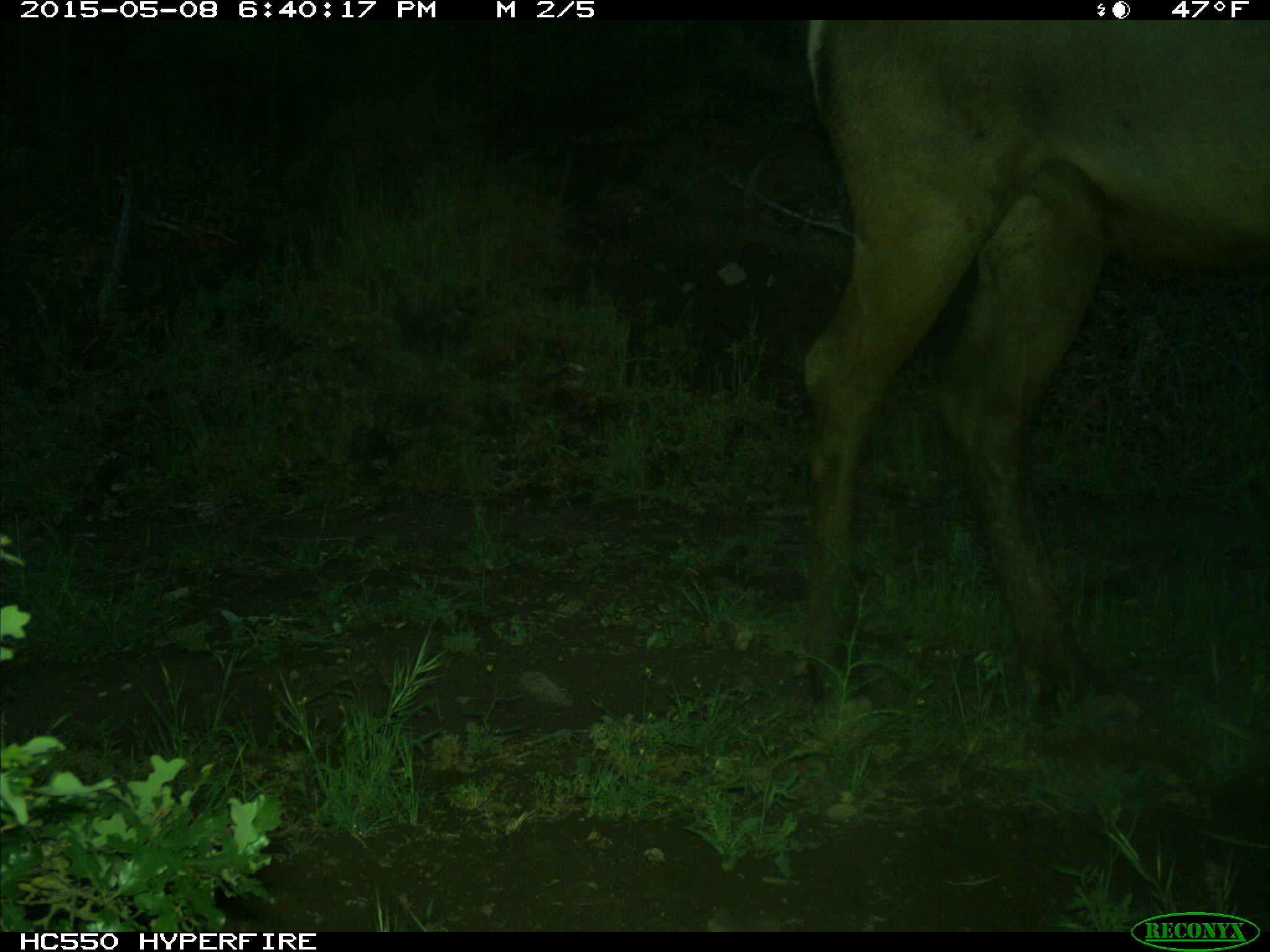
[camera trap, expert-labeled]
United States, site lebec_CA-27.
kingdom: Animalia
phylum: Chordata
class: Mammalia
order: Artiodactyla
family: Cervidae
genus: Cervus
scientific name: Cervus canadensis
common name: elk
Cervus canadensis (elk).